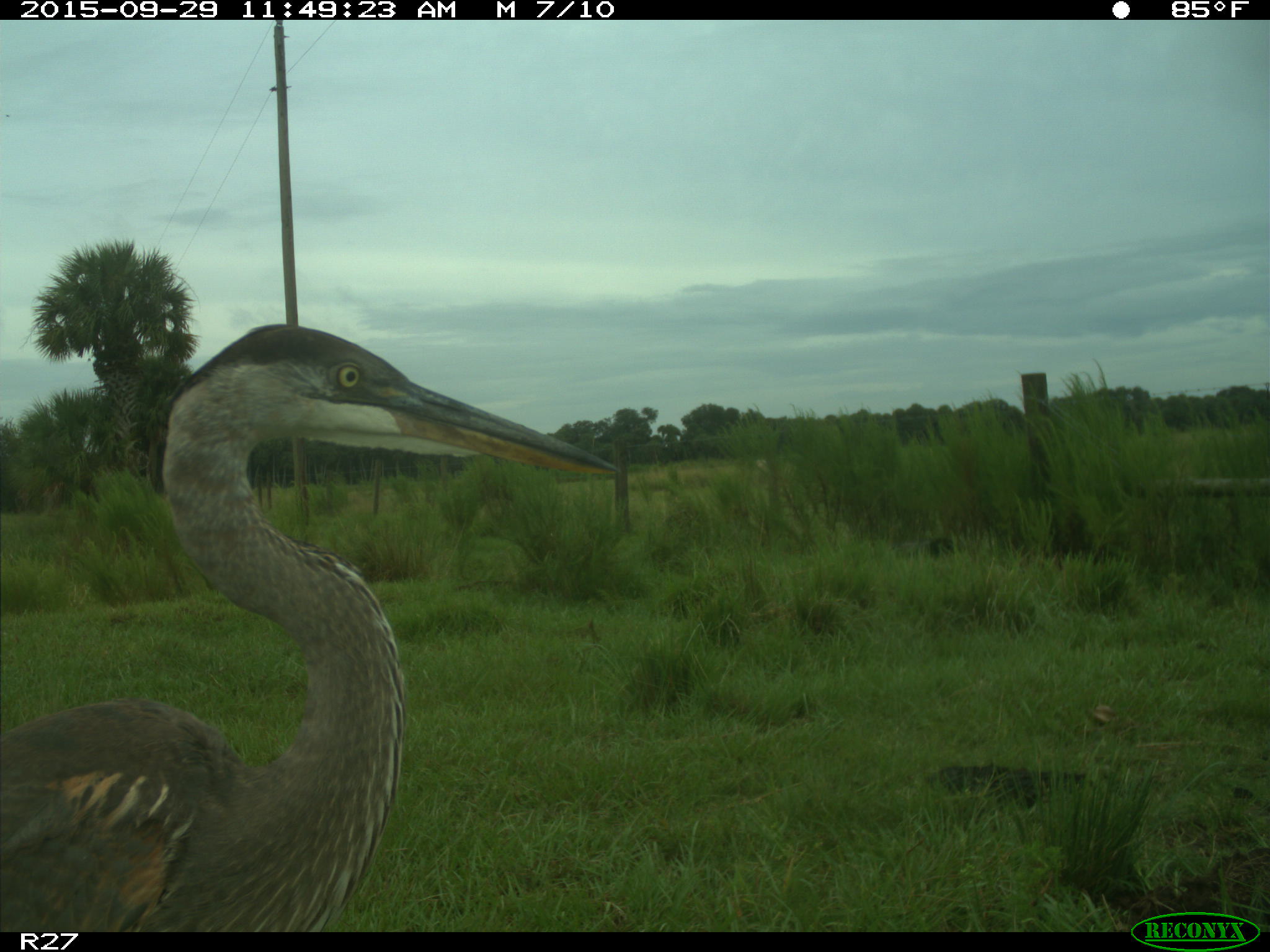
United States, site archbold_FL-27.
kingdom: Animalia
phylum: Chordata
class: Aves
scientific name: Aves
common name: birds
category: unidentified bird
Unidentified bird (birds) (Aves).